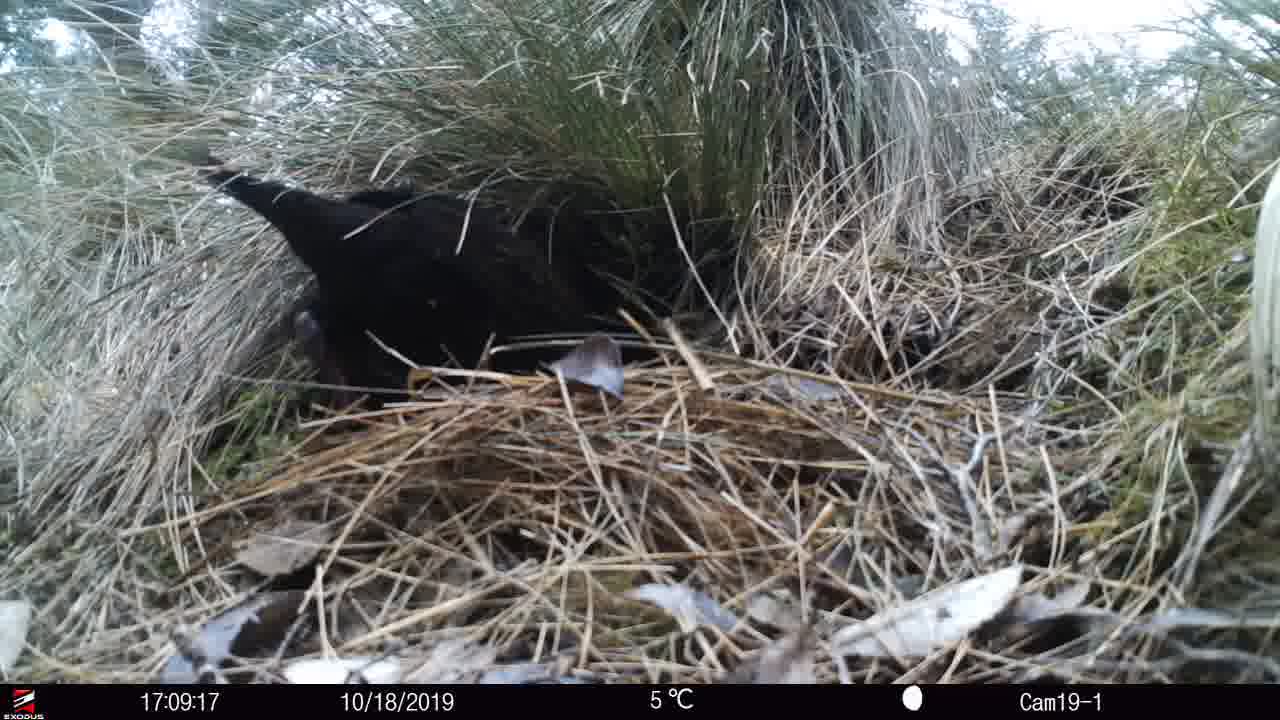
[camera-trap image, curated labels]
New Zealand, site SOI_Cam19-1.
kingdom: Animalia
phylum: Chordata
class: Aves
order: Gruiformes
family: Rallidae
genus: Gallirallus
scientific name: Gallirallus australis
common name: weka